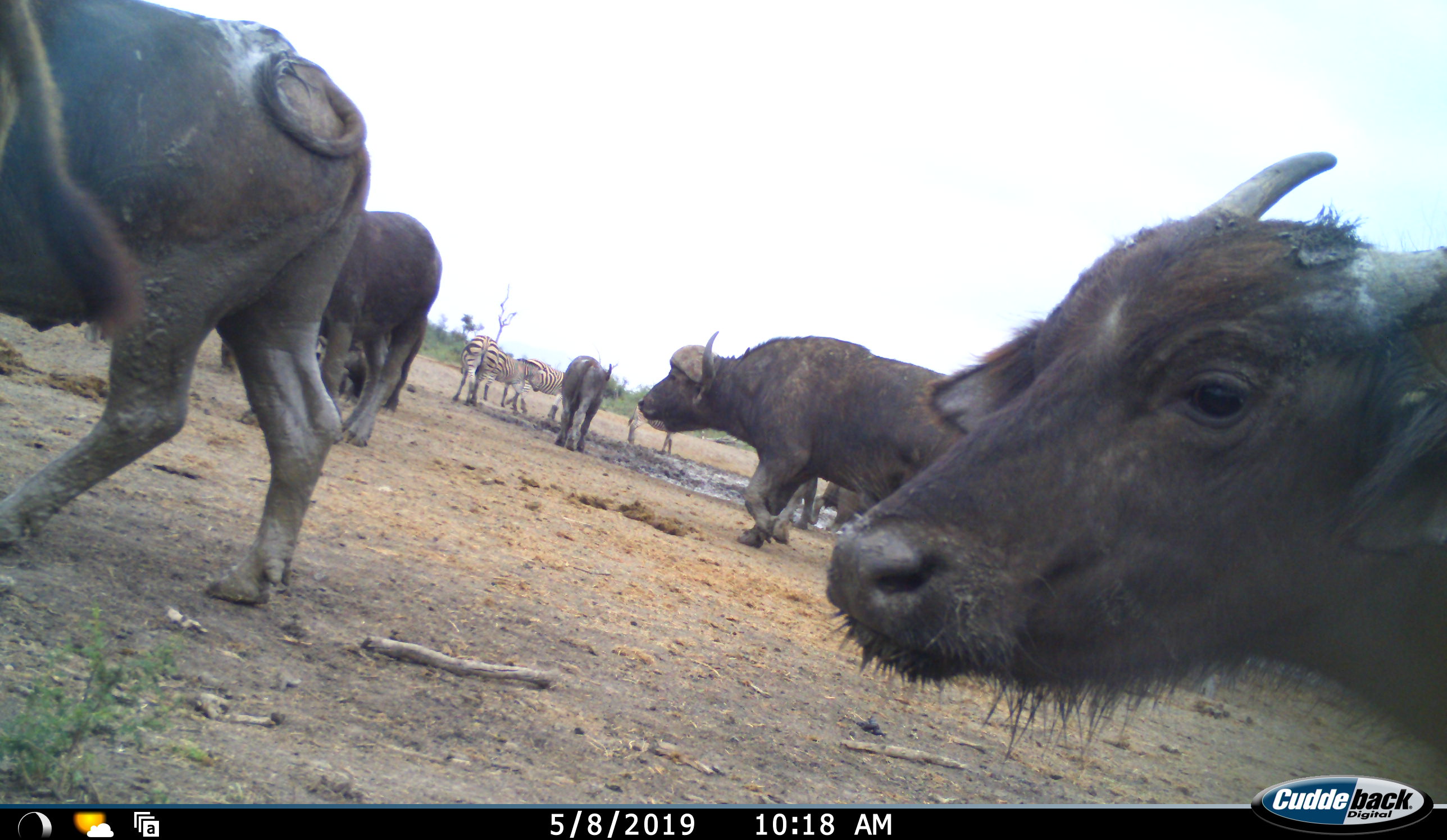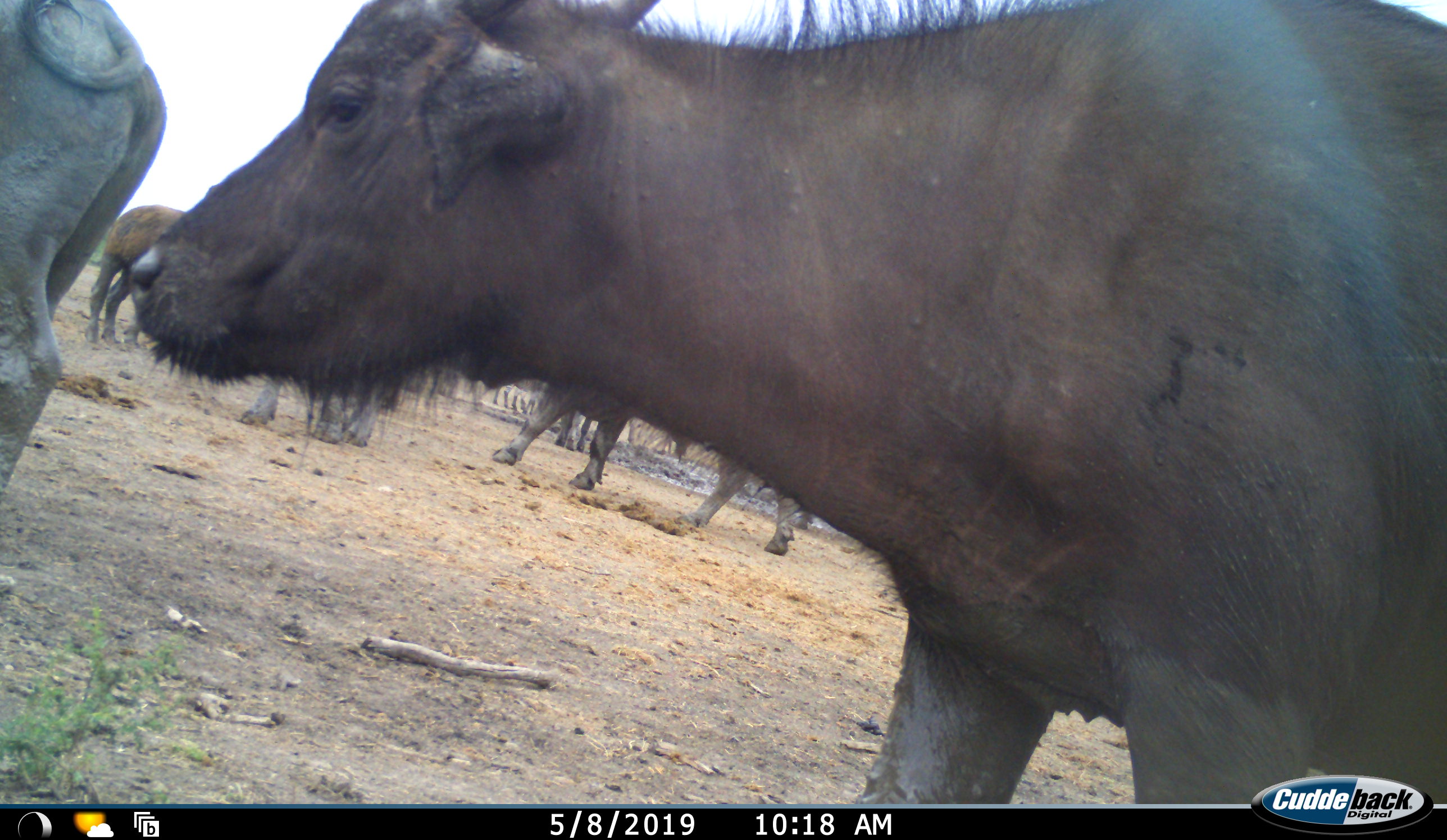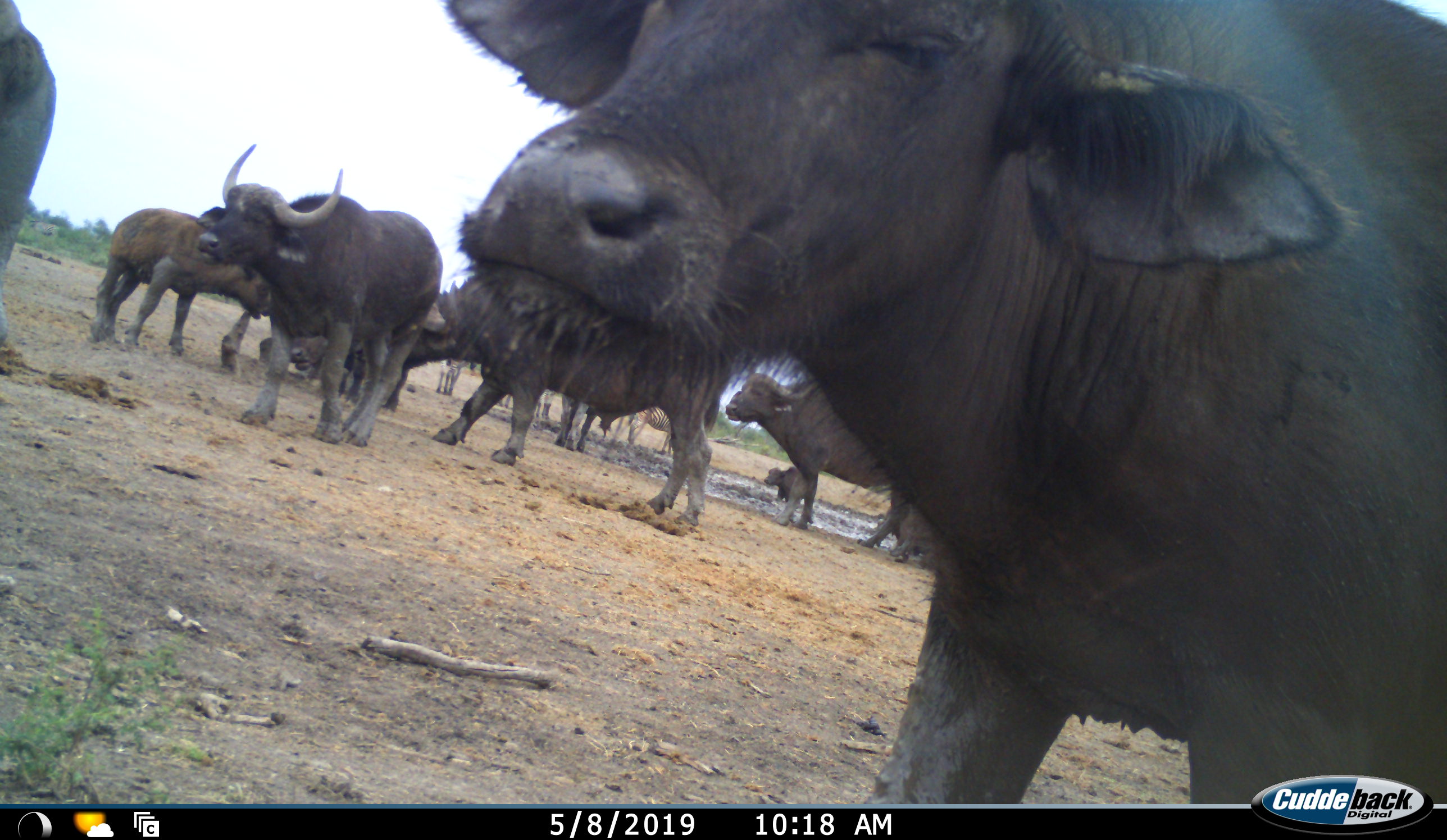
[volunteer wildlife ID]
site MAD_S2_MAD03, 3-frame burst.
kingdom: Animalia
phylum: Chordata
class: Mammalia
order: Artiodactyla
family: Bovidae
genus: Syncerus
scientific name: Syncerus caffer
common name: african buffalo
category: buffalo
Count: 8.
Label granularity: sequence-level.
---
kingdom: Animalia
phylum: Chordata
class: Mammalia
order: Perissodactyla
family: Equidae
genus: Equus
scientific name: Equus quagga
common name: plains zebra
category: zebraplains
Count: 3.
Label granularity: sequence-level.